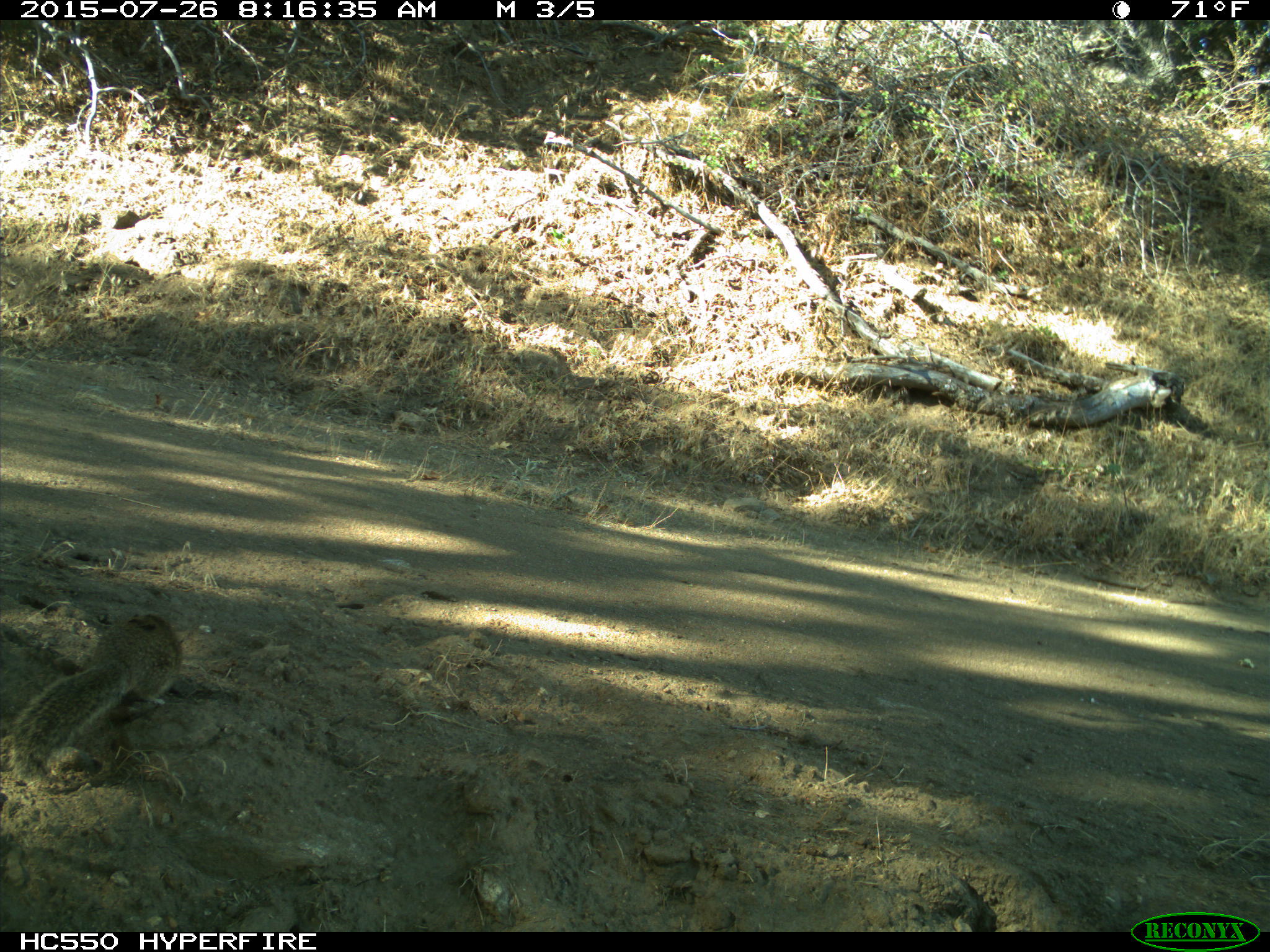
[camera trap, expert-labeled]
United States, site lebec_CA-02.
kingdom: Animalia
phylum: Chordata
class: Mammalia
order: Rodentia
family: Sciuridae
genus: Otospermophilus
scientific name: Otospermophilus beecheyi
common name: california ground squirrel